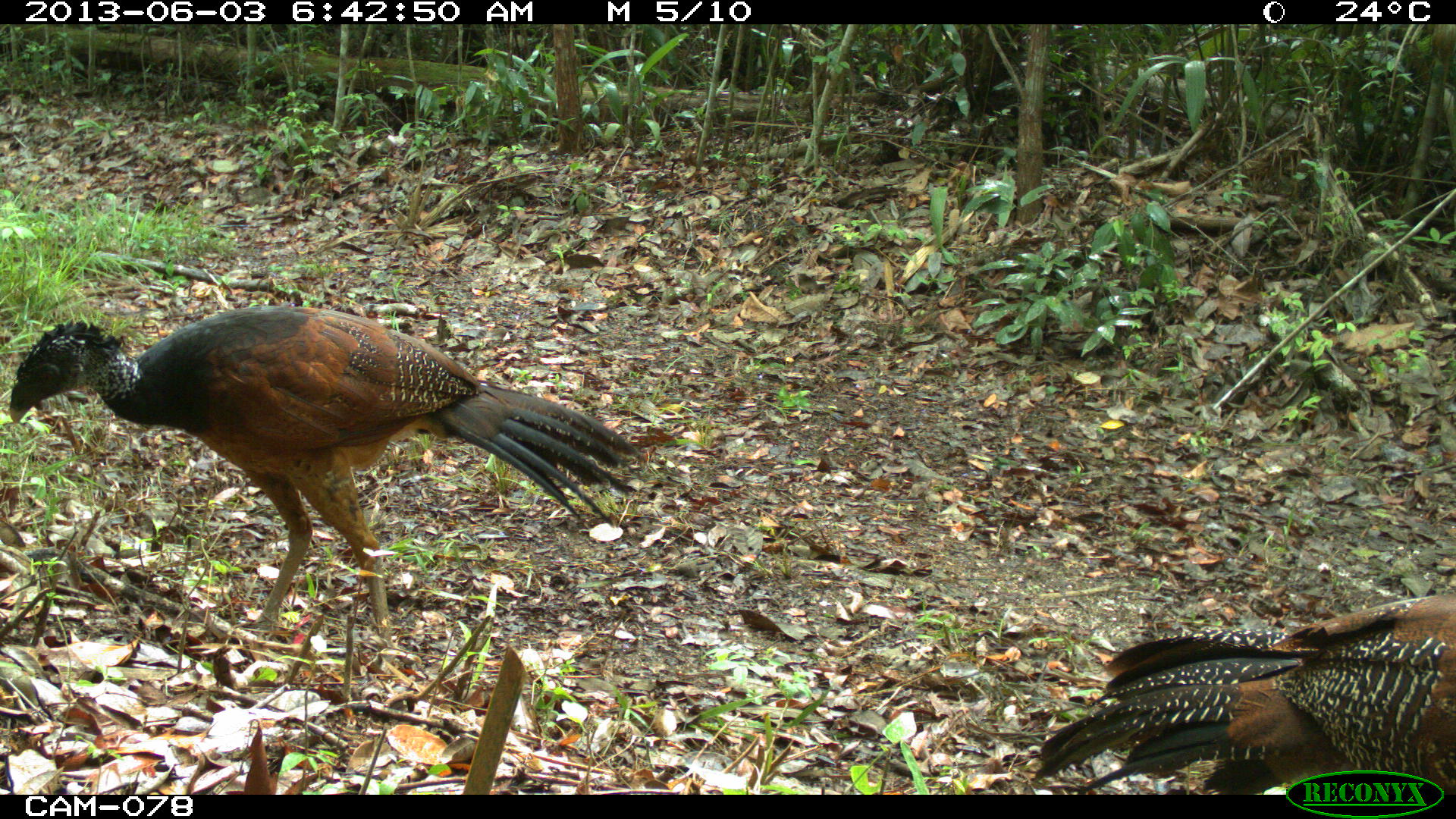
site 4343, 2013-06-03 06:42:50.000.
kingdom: Animalia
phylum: Chordata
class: Aves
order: Galliformes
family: Cracidae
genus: Crax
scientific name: Crax rubra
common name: great curassow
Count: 2.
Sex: female.